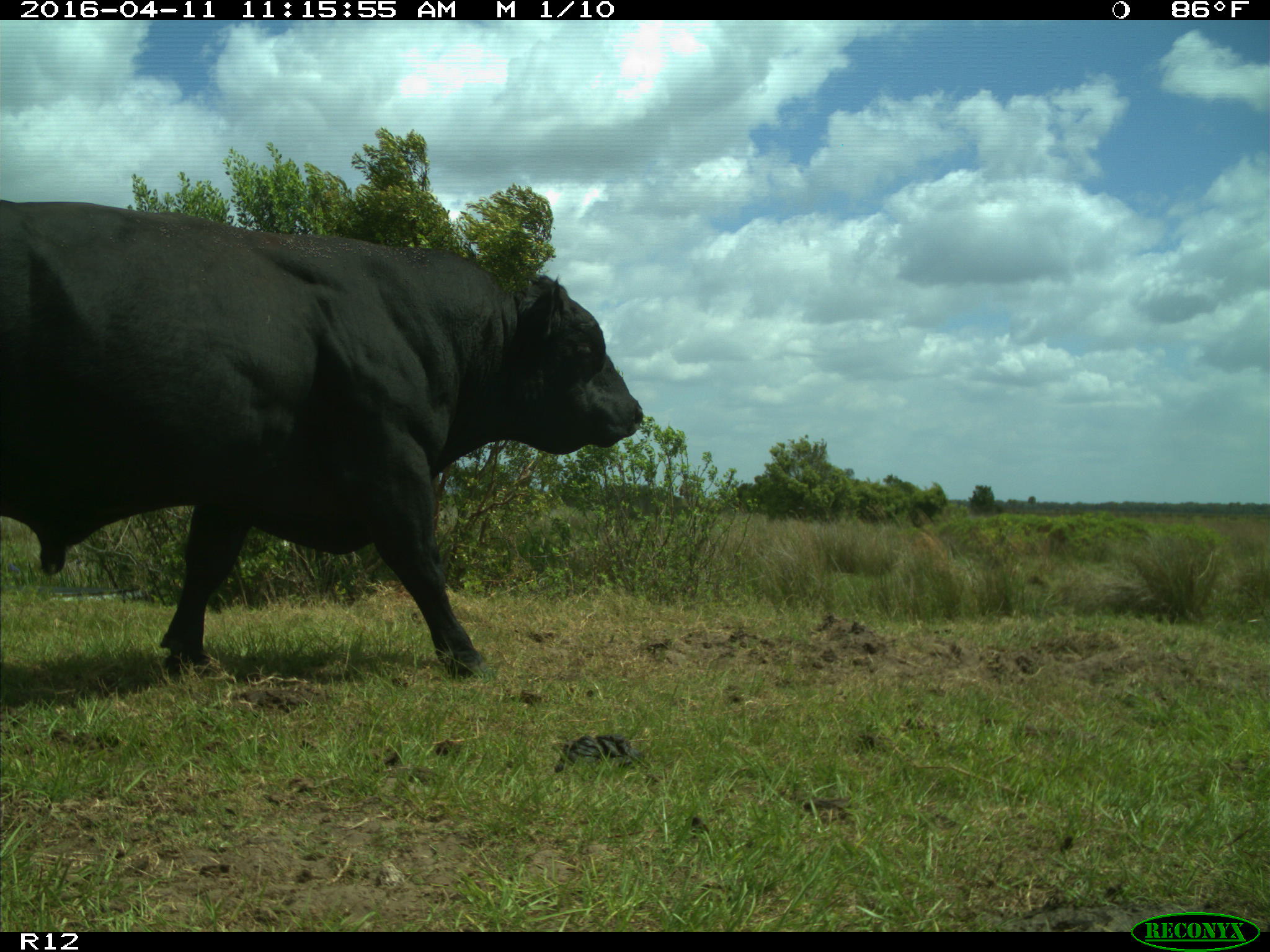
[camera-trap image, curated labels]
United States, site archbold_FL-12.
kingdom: Animalia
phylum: Chordata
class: Mammalia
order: Artiodactyla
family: Bovidae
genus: Bos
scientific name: Bos taurus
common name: domestic cow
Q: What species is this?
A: Bos taurus (domestic cow).